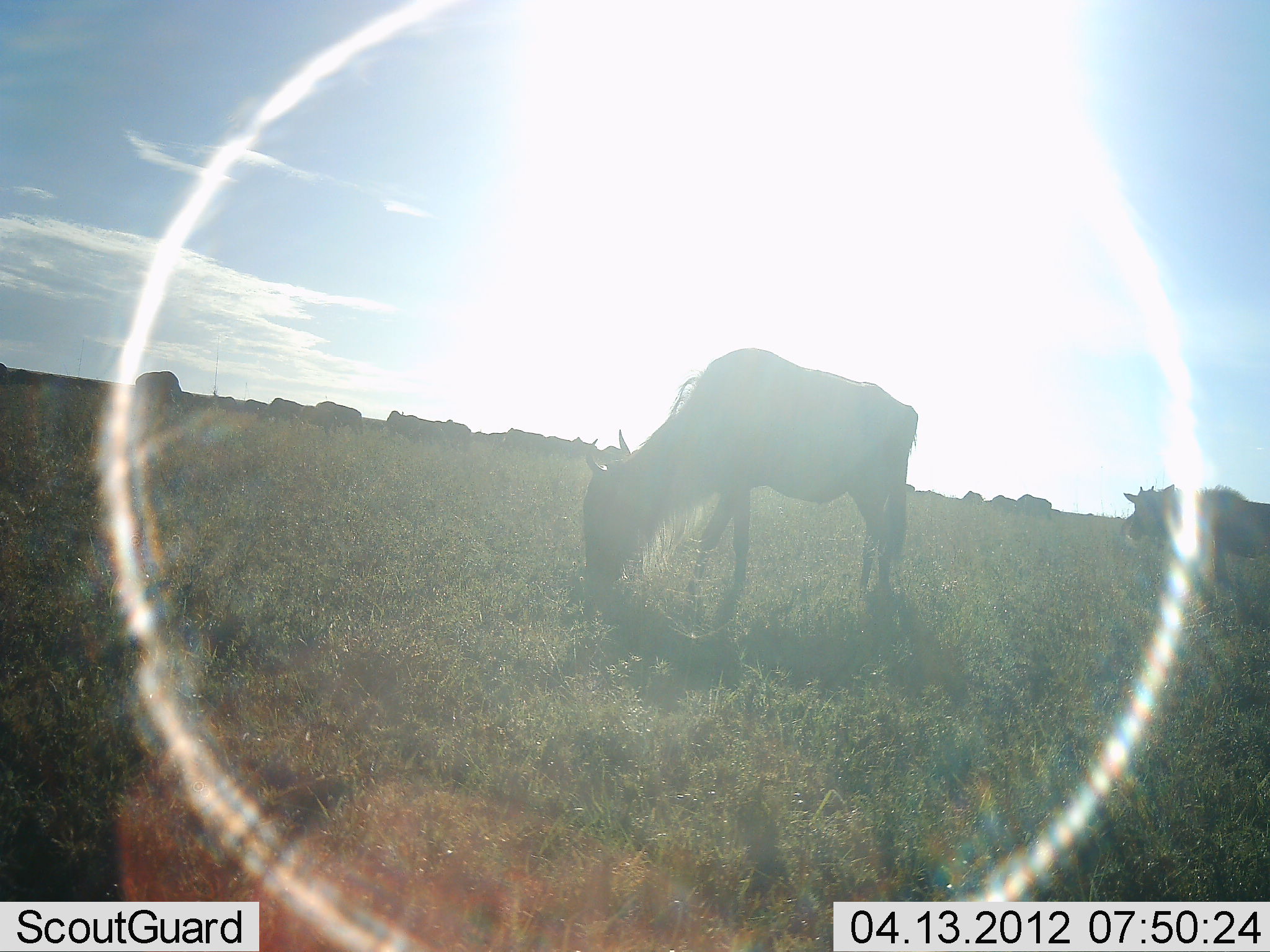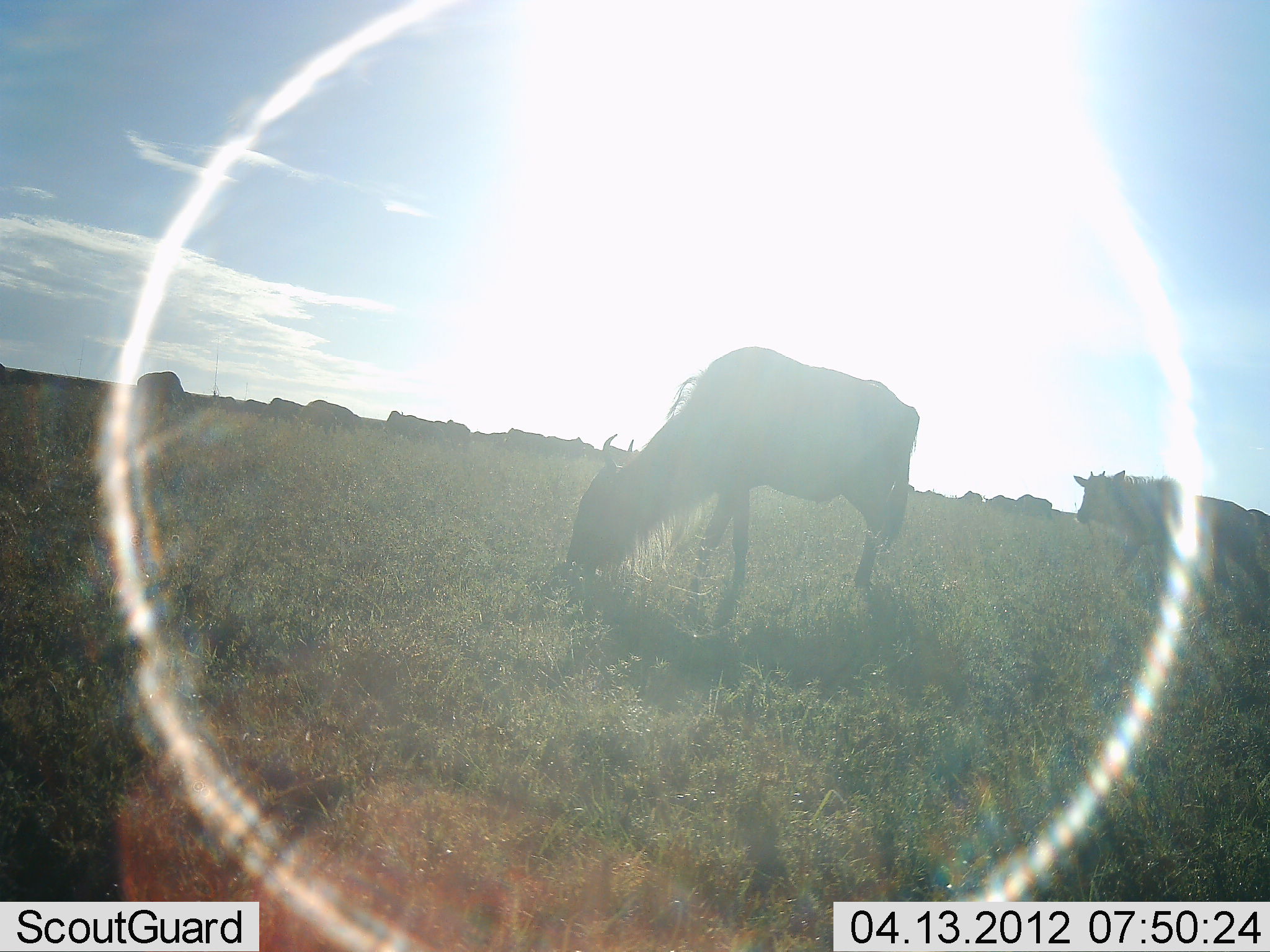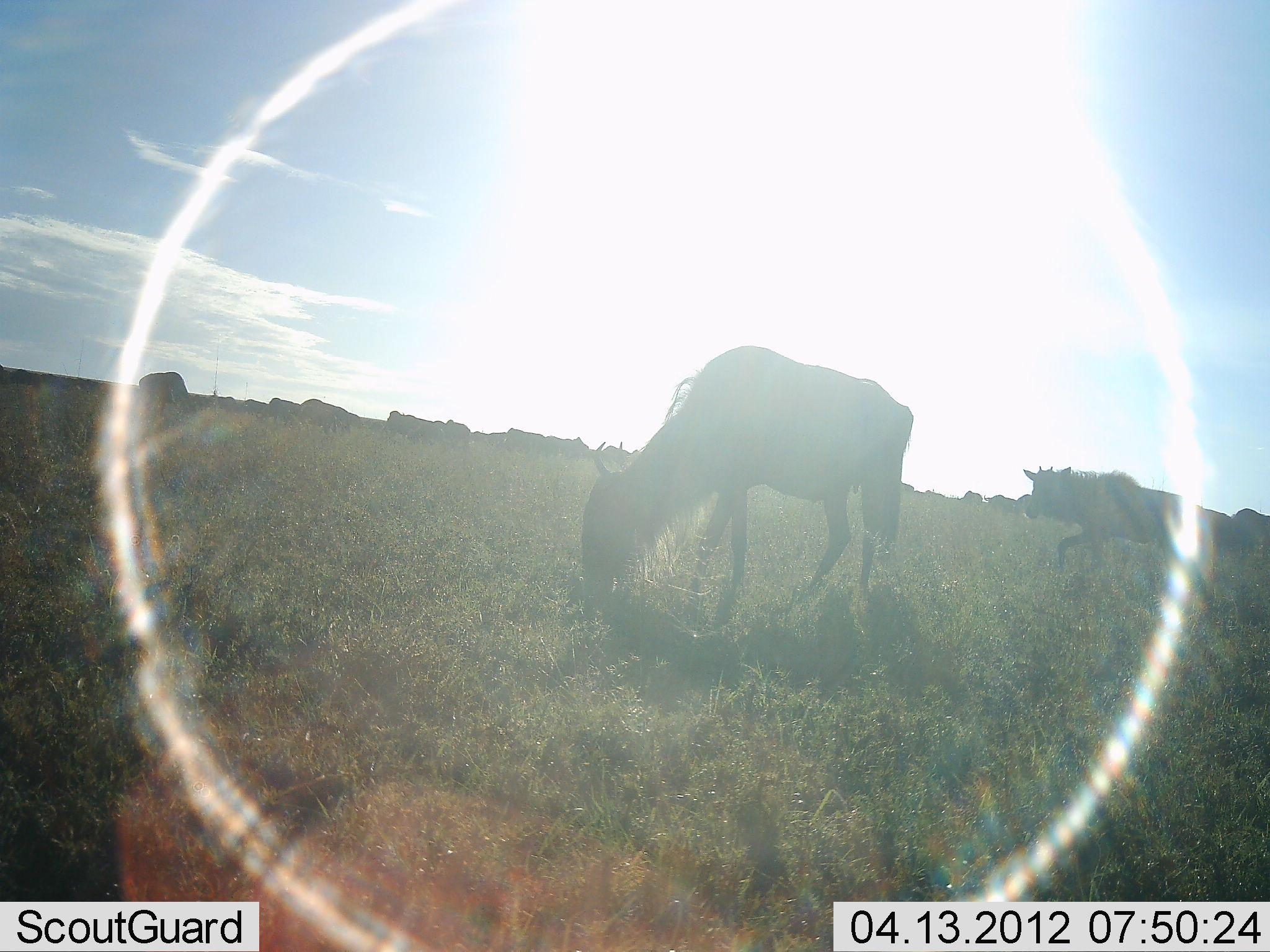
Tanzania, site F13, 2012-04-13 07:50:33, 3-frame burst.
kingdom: Animalia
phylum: Chordata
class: Mammalia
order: Artiodactyla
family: Bovidae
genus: Connochaetes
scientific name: Connochaetes taurinus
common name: blue wildebeest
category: wildebeest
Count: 11-50.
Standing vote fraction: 46%.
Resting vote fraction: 8%.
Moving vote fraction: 46%.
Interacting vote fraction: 0%.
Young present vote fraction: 8%.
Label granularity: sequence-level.